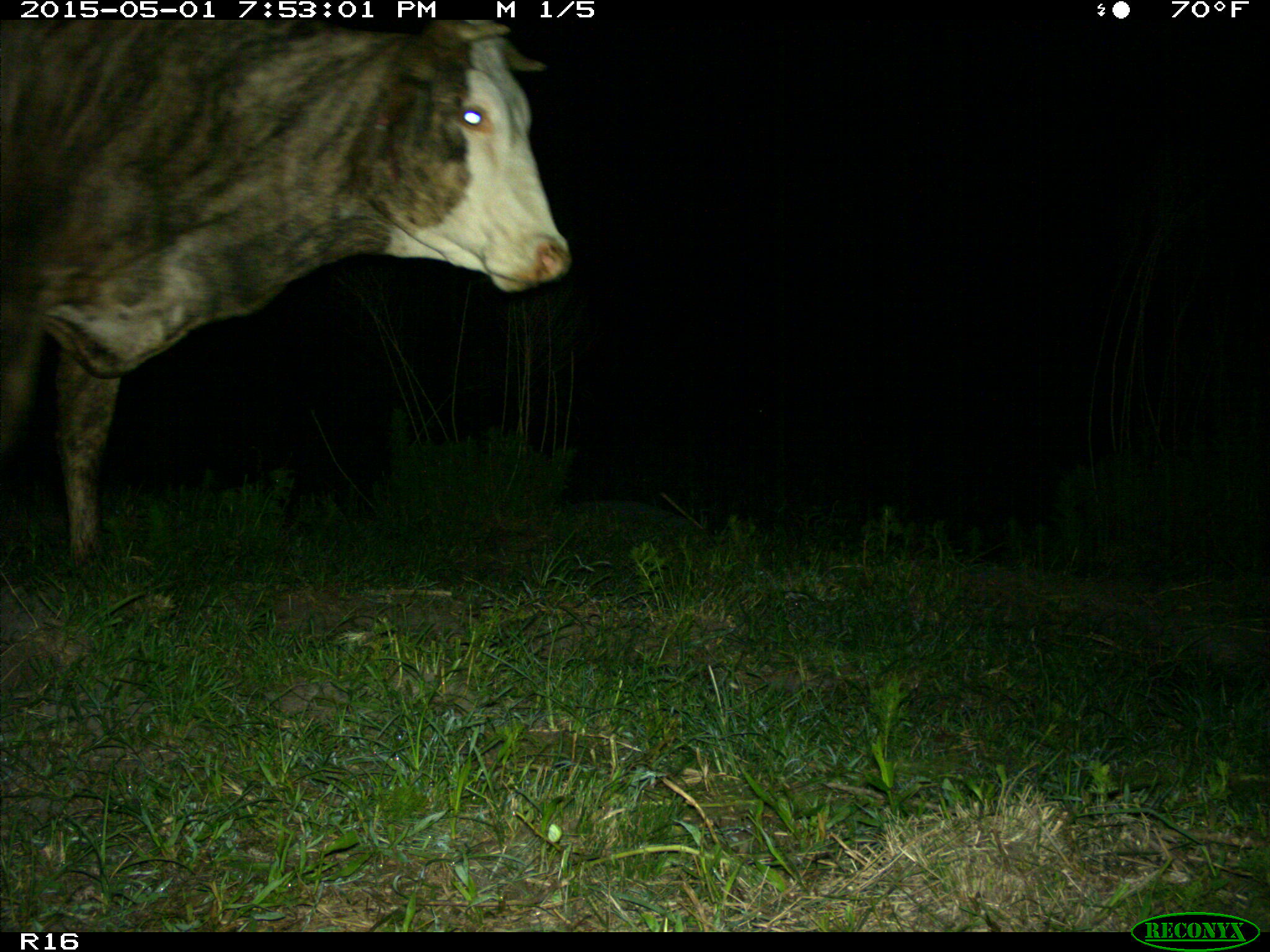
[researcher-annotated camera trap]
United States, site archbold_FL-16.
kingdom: Animalia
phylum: Chordata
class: Mammalia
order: Artiodactyla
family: Bovidae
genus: Bos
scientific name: Bos taurus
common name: domestic cow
Bos taurus (domestic cow).